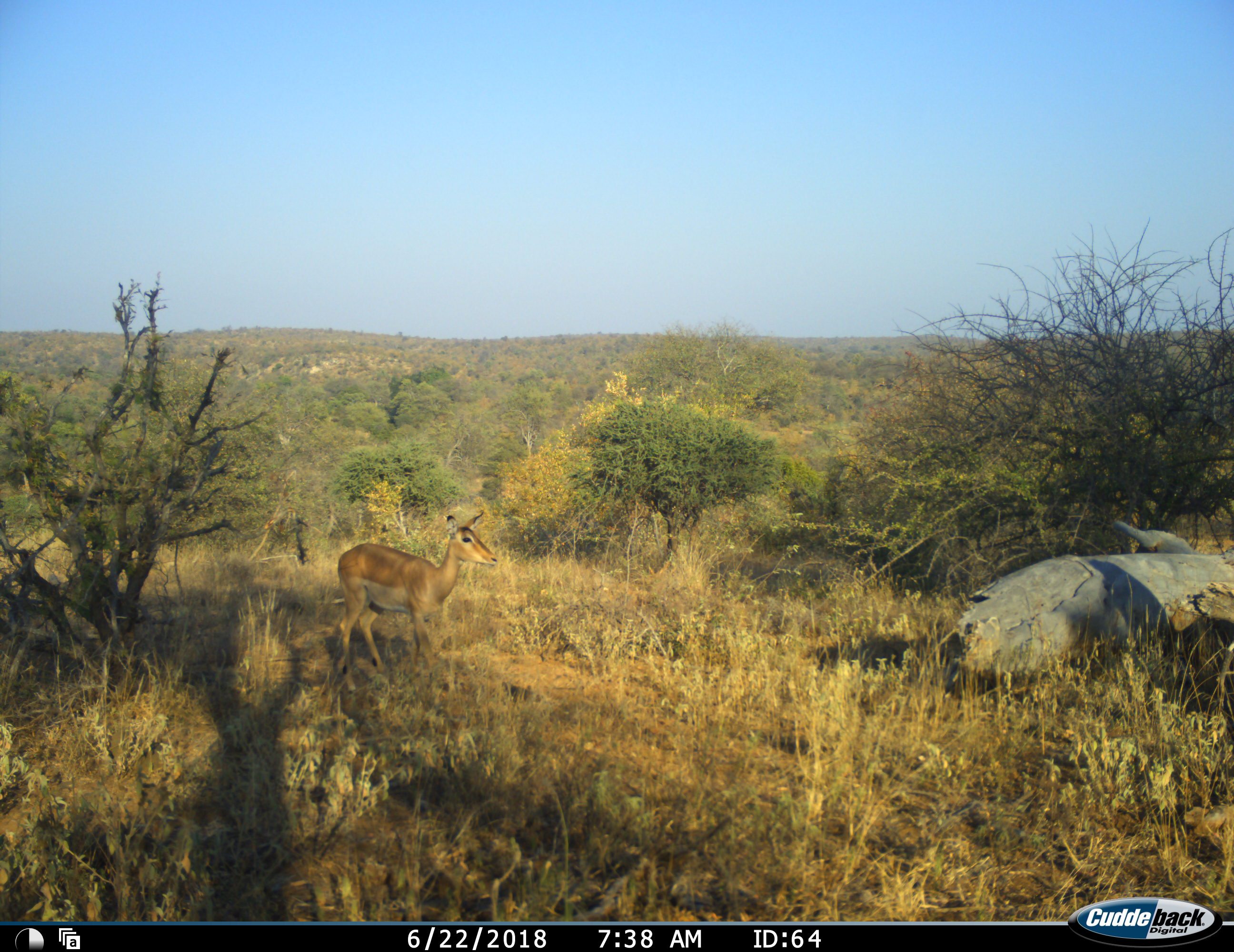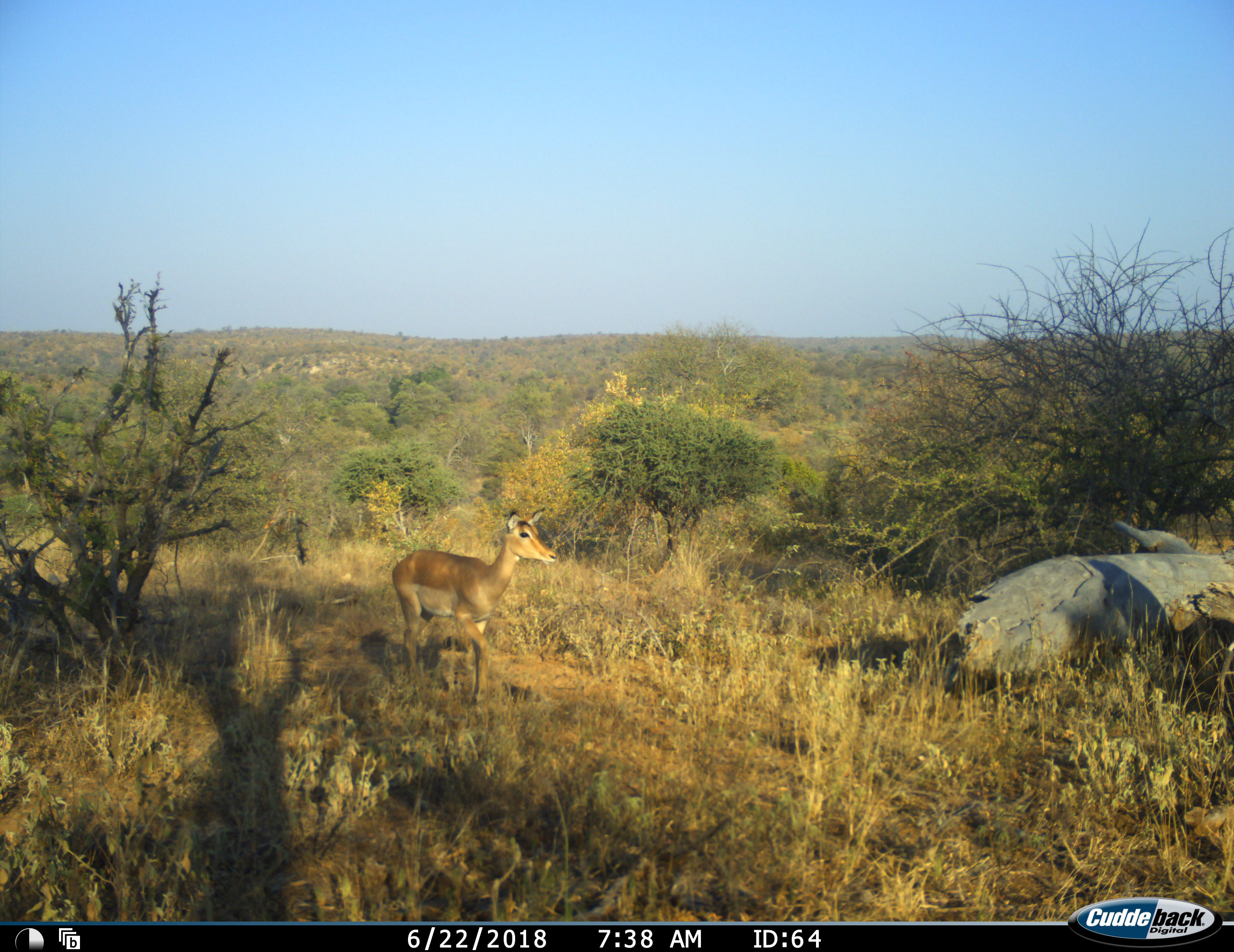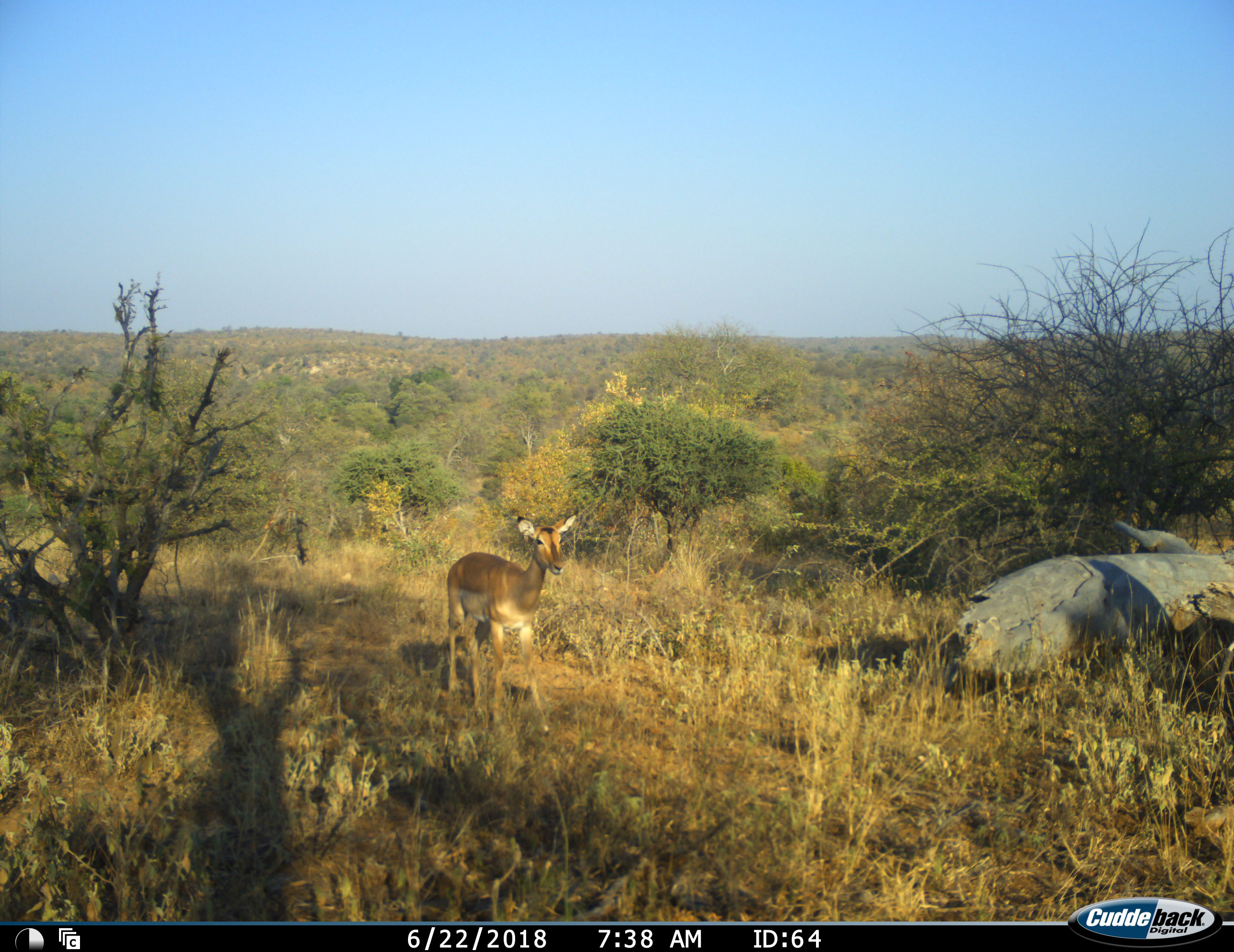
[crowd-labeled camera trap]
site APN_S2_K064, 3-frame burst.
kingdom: Animalia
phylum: Chordata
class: Mammalia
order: Artiodactyla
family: Bovidae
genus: Aepyceros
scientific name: Aepyceros melampus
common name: impala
Impala (Aepyceros melampus), count 1. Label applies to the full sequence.